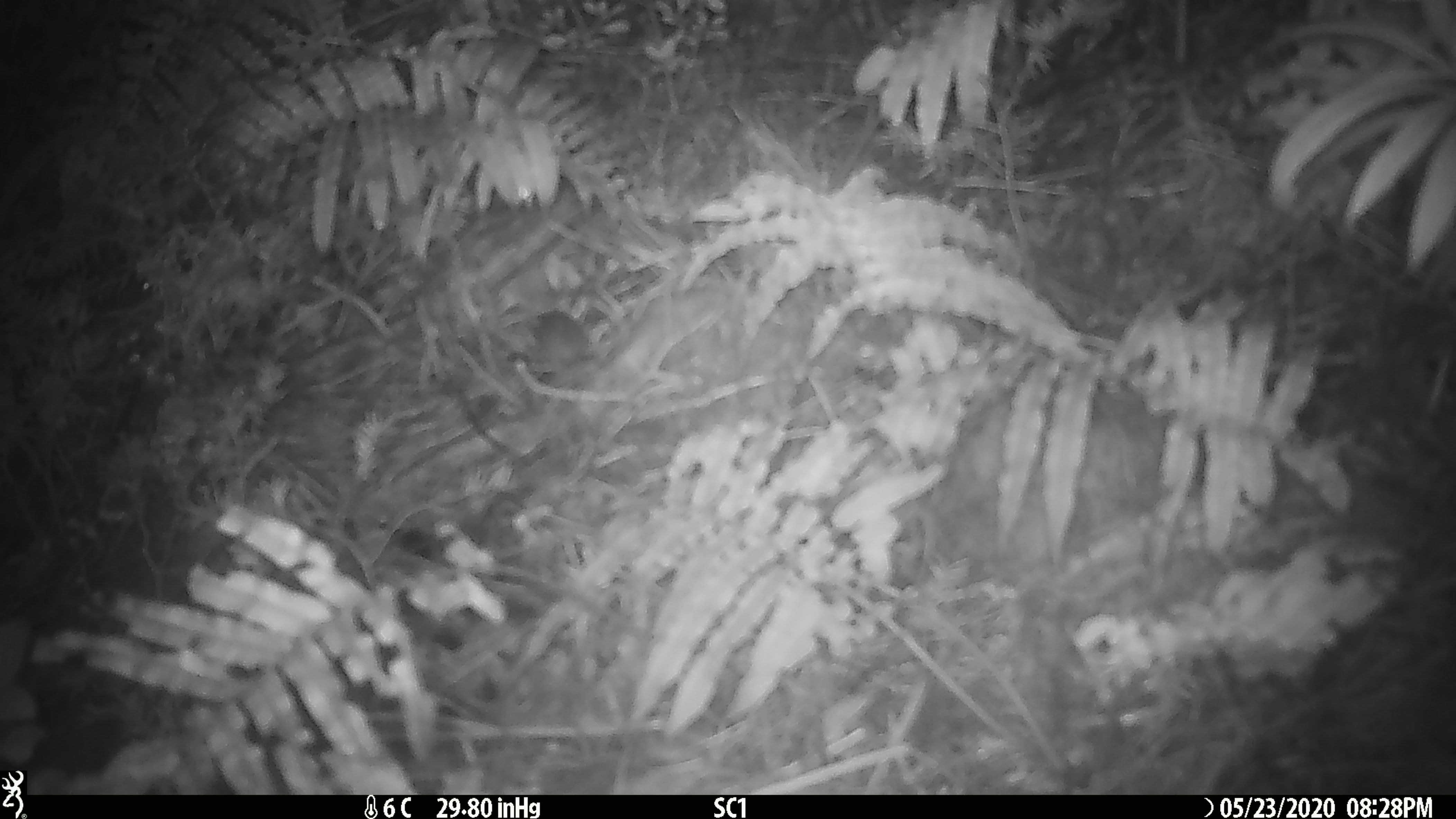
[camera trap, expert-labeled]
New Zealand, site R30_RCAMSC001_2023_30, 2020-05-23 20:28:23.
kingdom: Animalia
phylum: Chordata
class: Mammalia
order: Rodentia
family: Muridae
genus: Mus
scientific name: Mus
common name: mouse